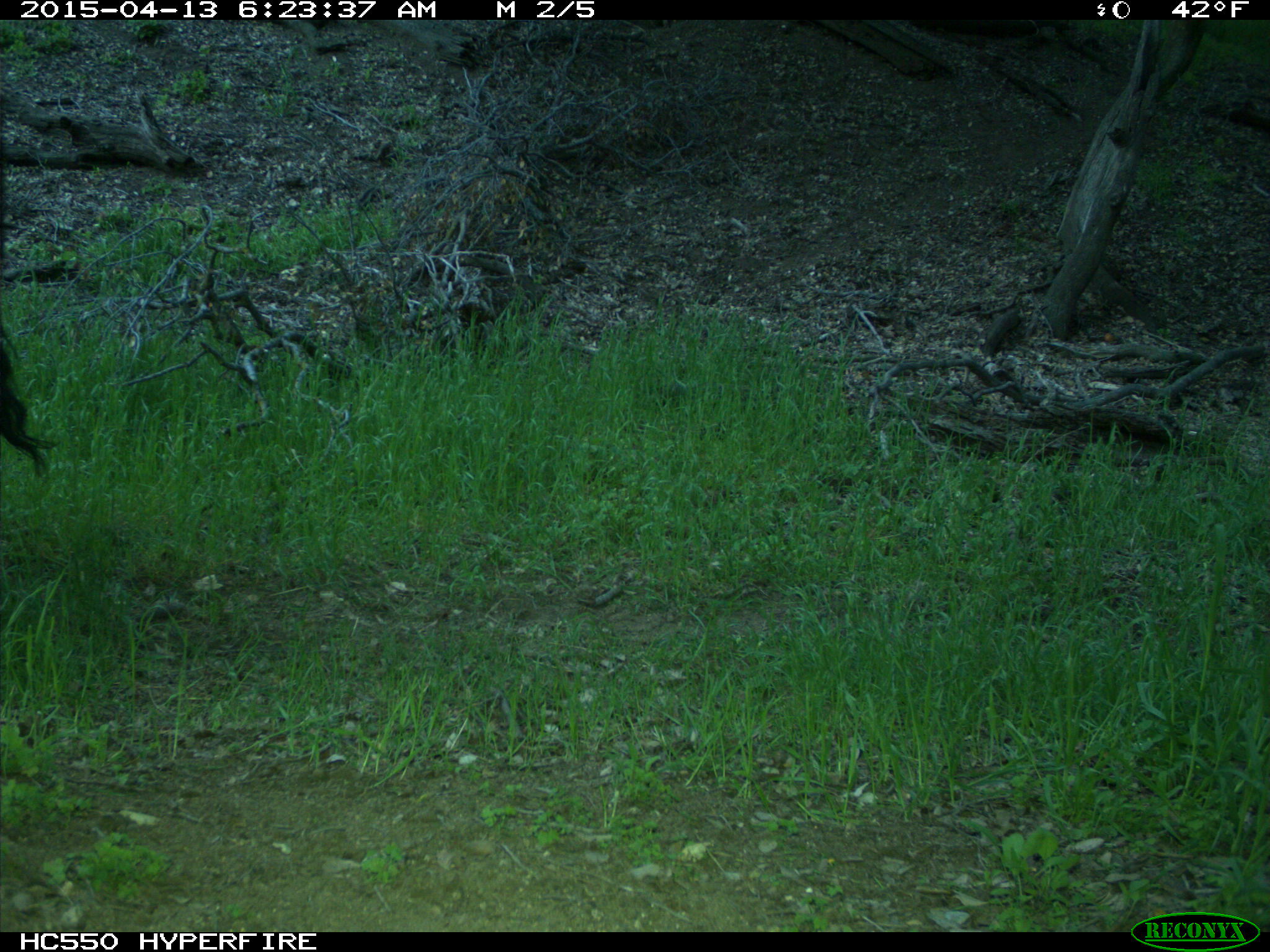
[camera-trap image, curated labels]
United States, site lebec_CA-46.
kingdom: Animalia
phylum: Chordata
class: Mammalia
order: Artiodactyla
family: Bovidae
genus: Bos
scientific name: Bos taurus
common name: domestic cow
Bos taurus (domestic cow).